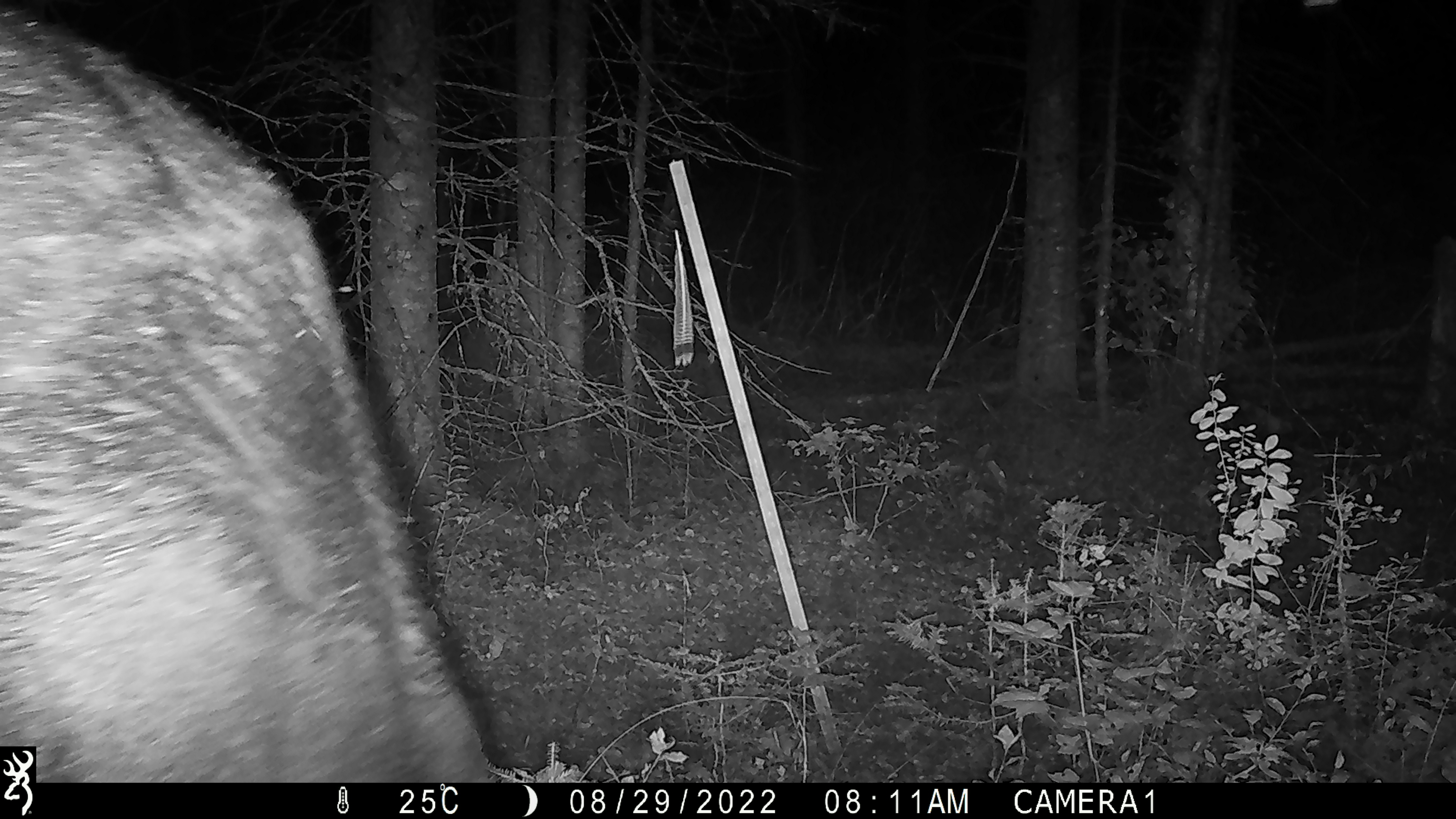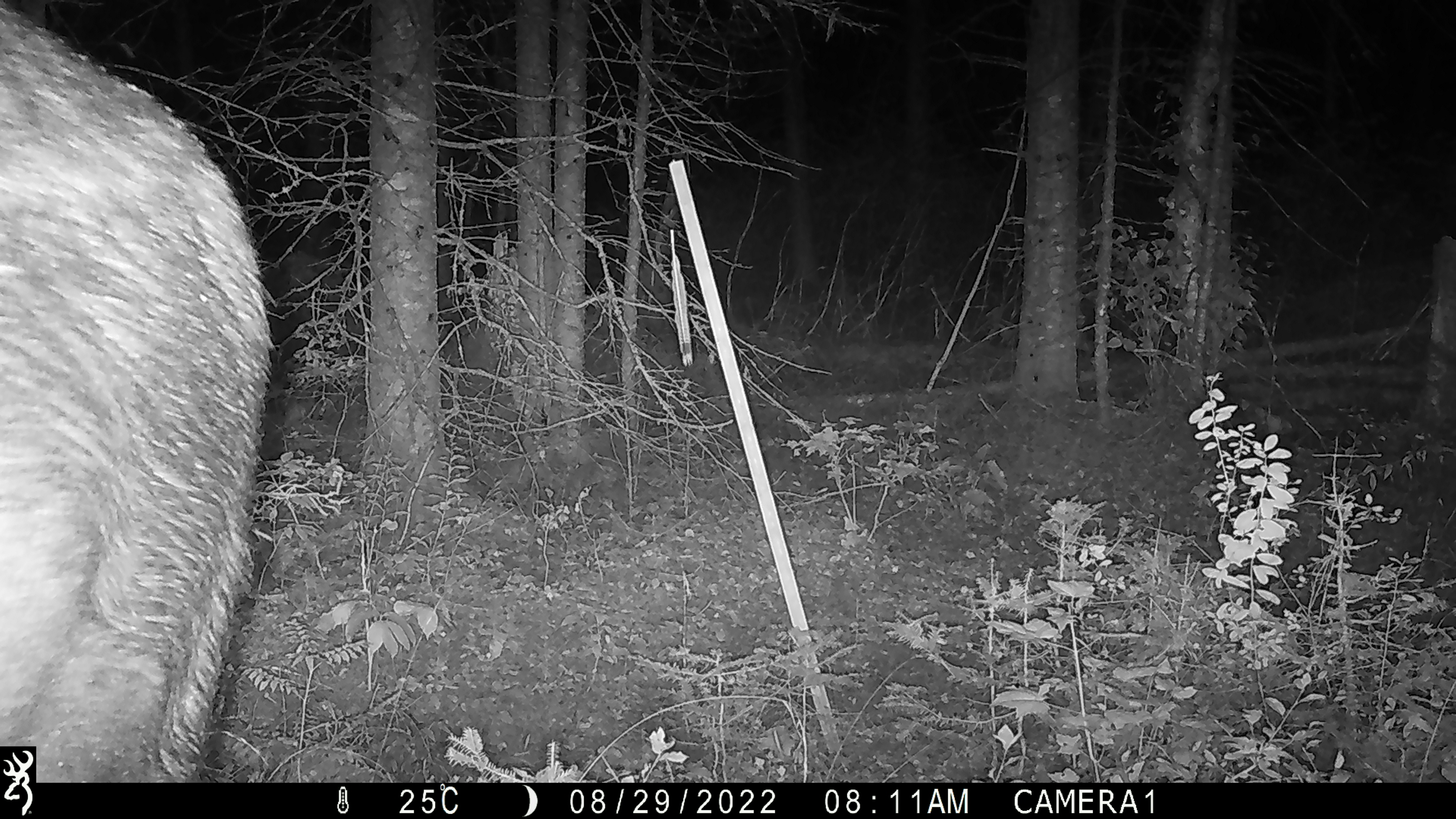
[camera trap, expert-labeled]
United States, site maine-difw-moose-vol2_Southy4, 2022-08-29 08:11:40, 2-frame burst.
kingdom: Animalia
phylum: Chordata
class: Mammalia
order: Artiodactyla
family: Cervidae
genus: Alces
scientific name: Alces alces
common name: moose